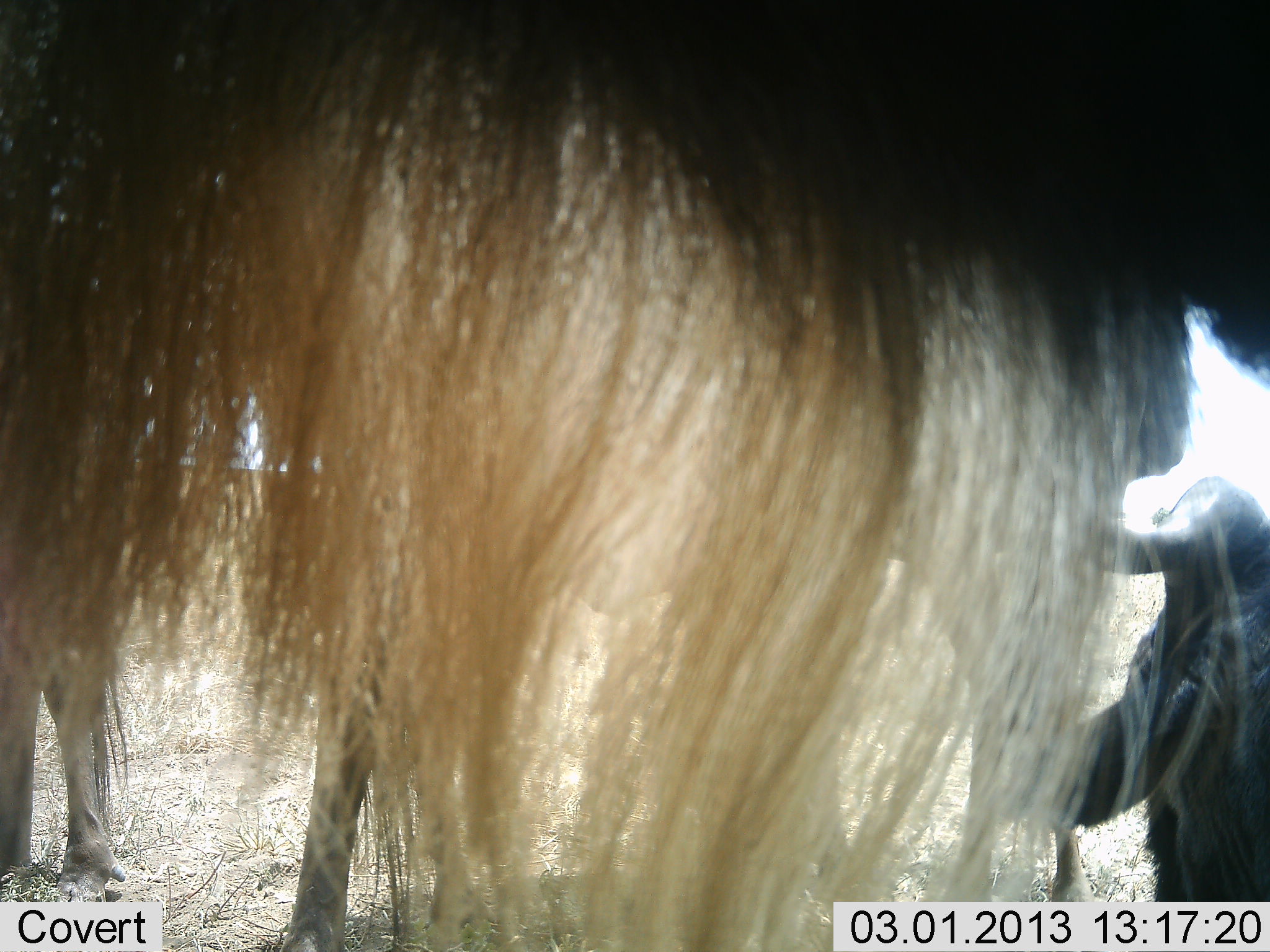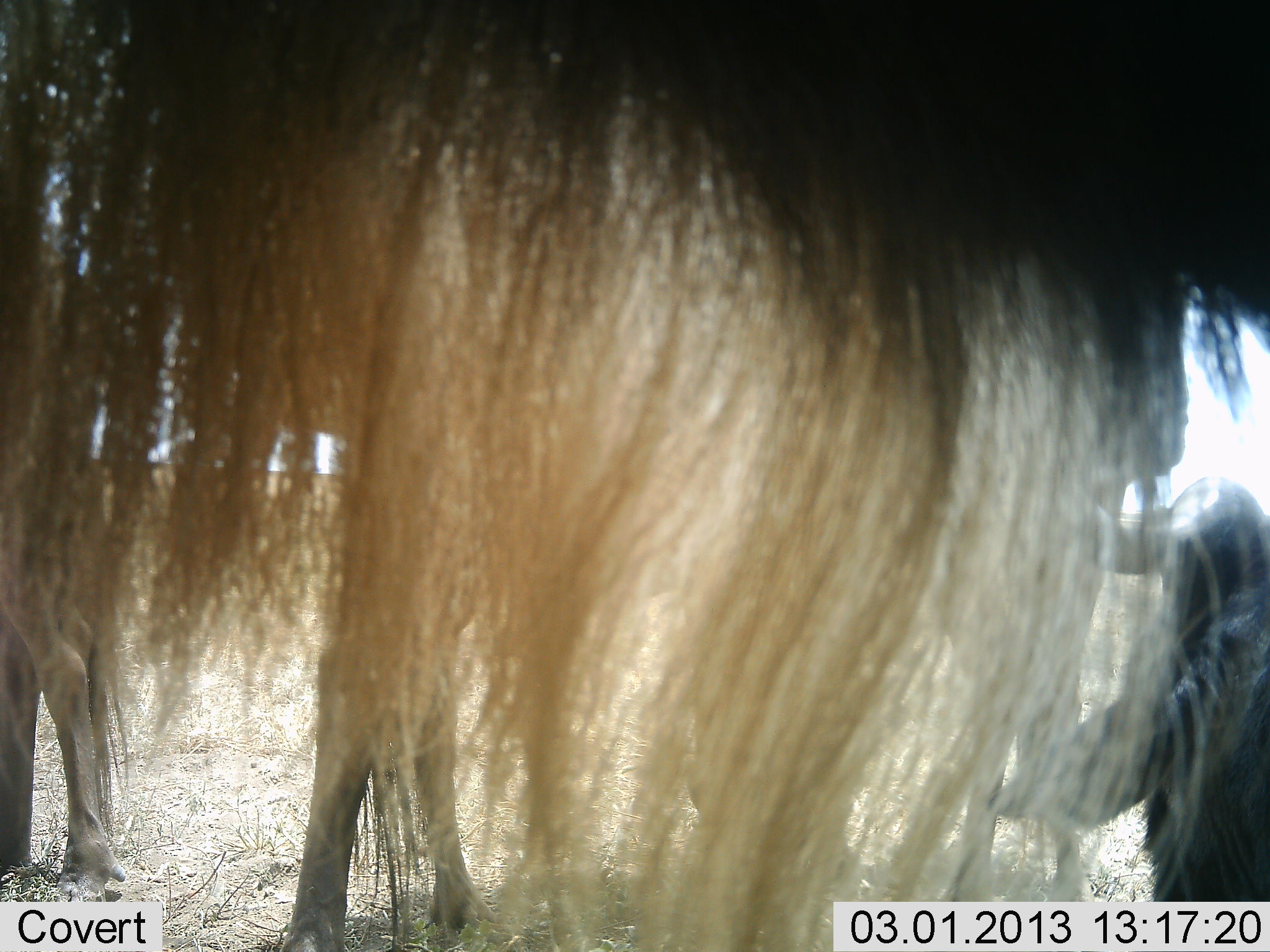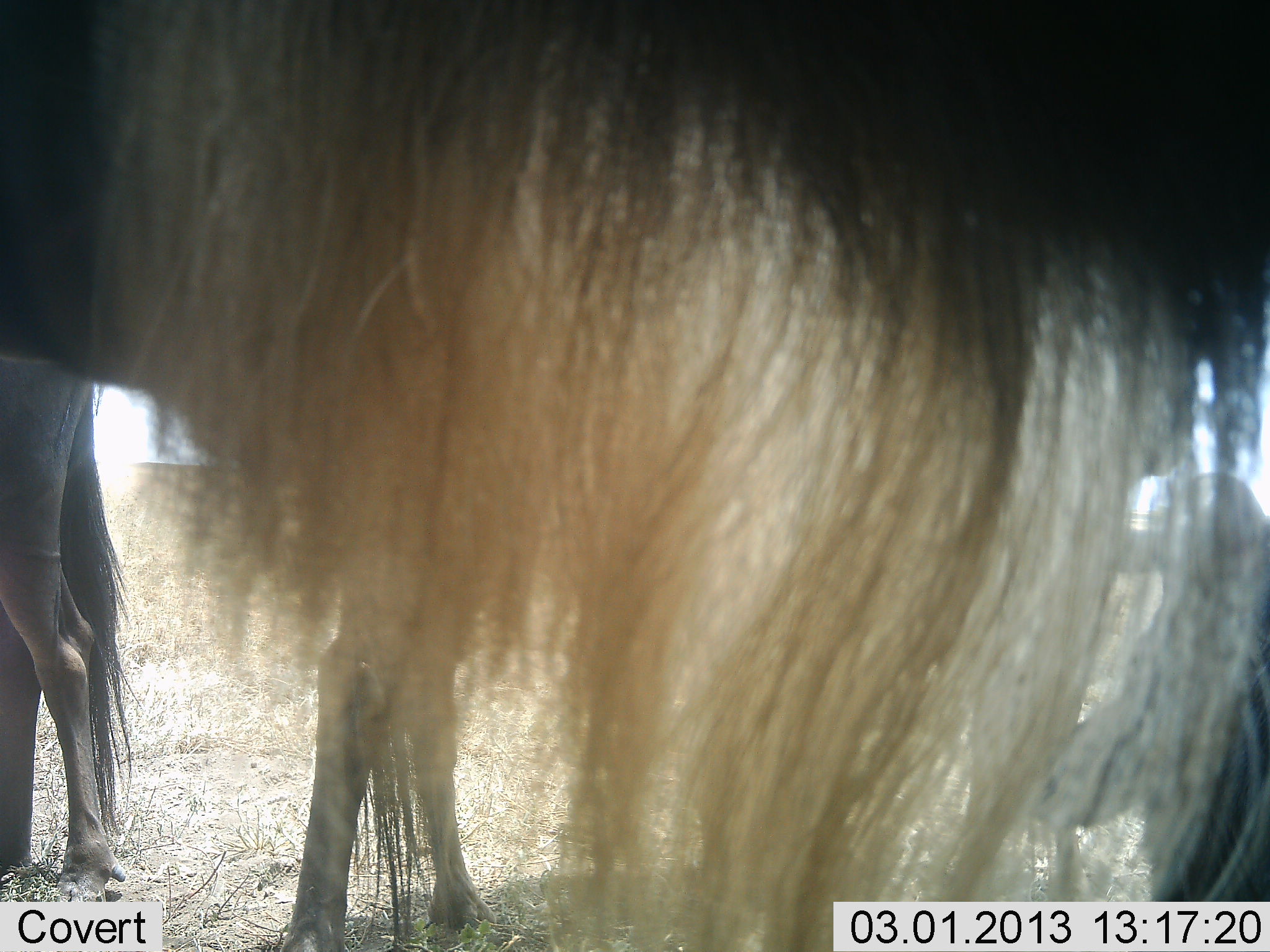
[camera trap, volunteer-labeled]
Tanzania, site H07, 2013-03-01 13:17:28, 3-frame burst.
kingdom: Animalia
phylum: Chordata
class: Mammalia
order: Artiodactyla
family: Bovidae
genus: Connochaetes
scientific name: Connochaetes taurinus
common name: blue wildebeest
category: wildebeest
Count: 3.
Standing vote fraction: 84%.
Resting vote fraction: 47%.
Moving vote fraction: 11%.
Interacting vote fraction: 5%.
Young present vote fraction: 0%.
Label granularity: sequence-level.